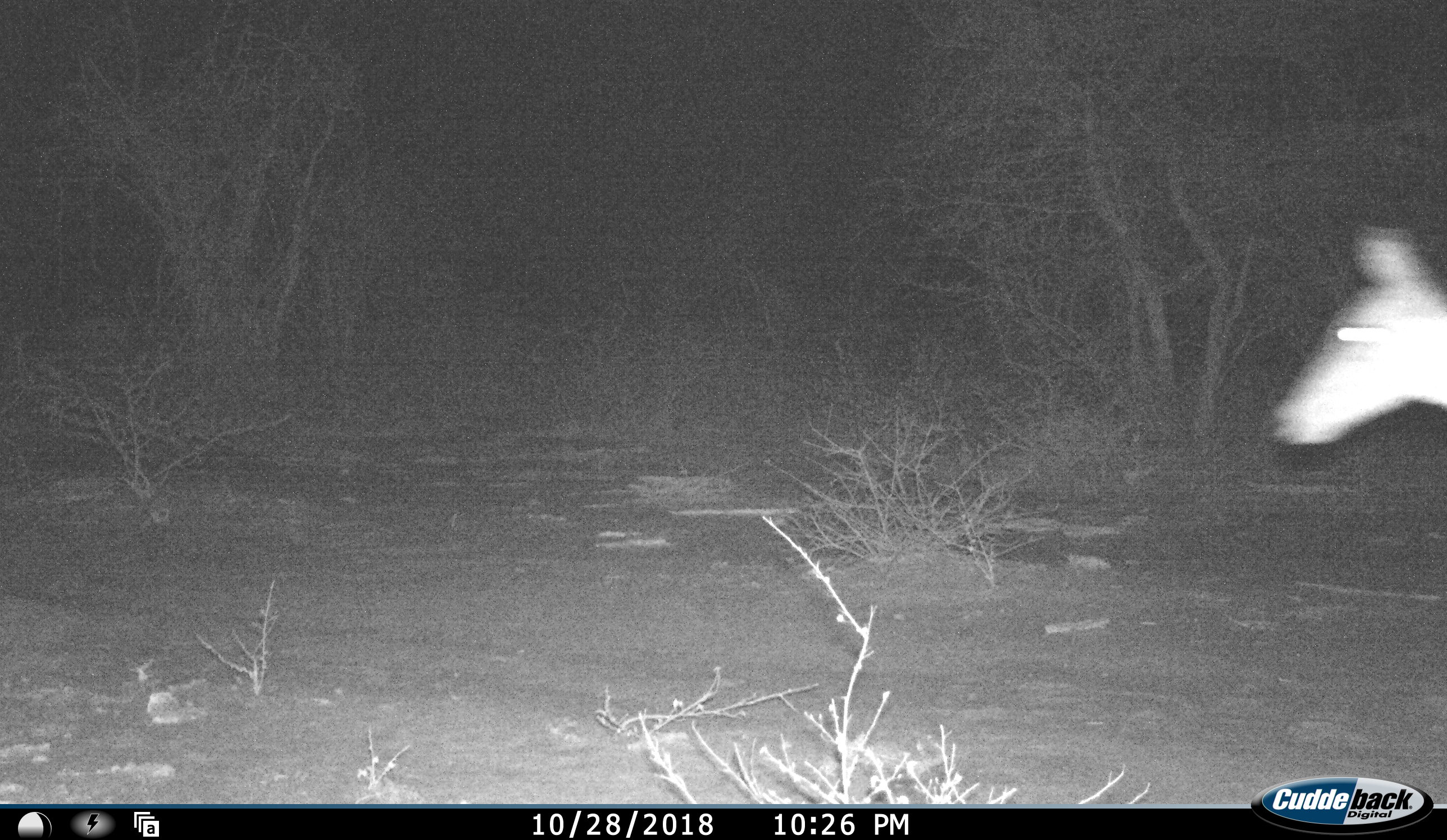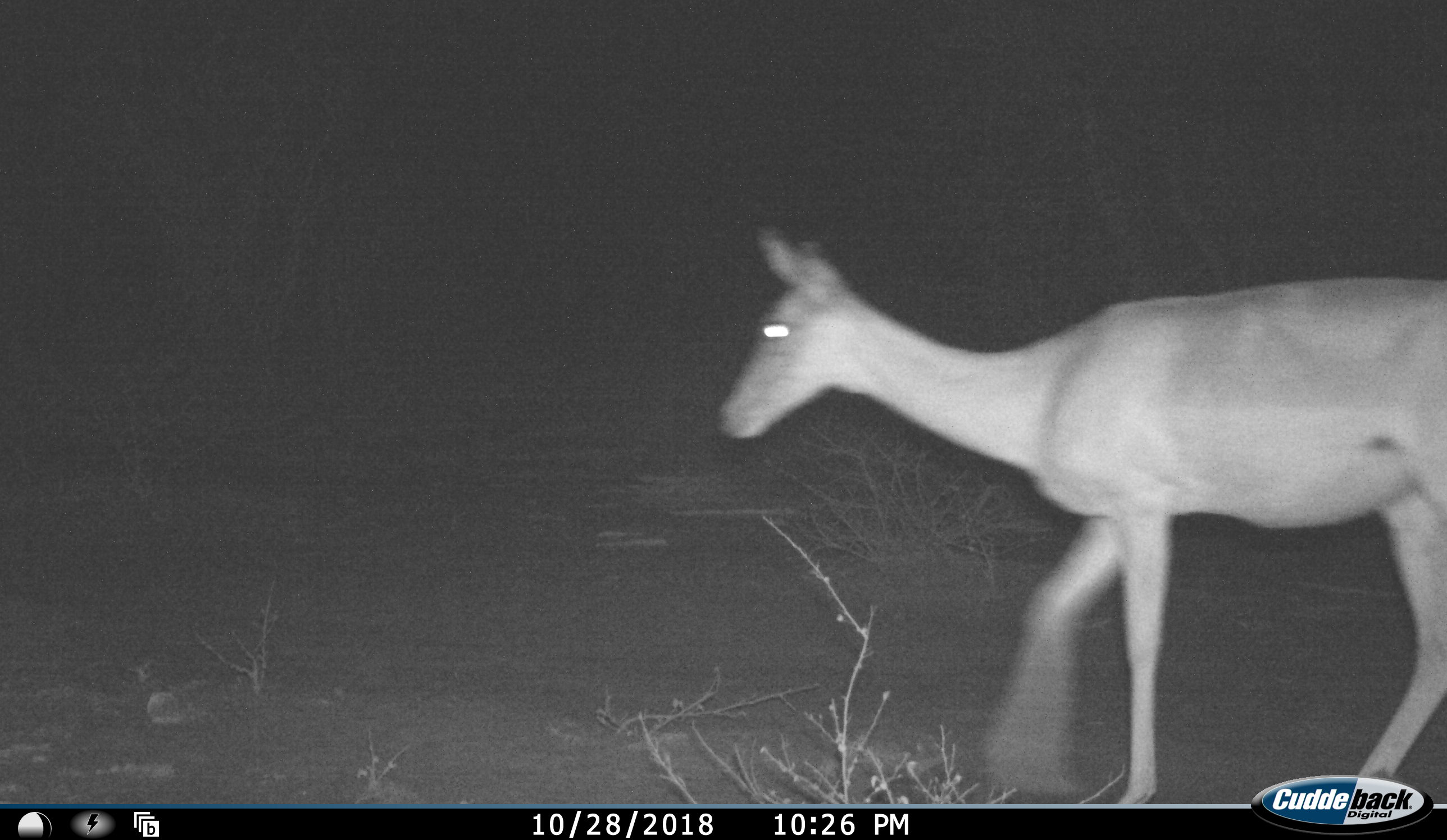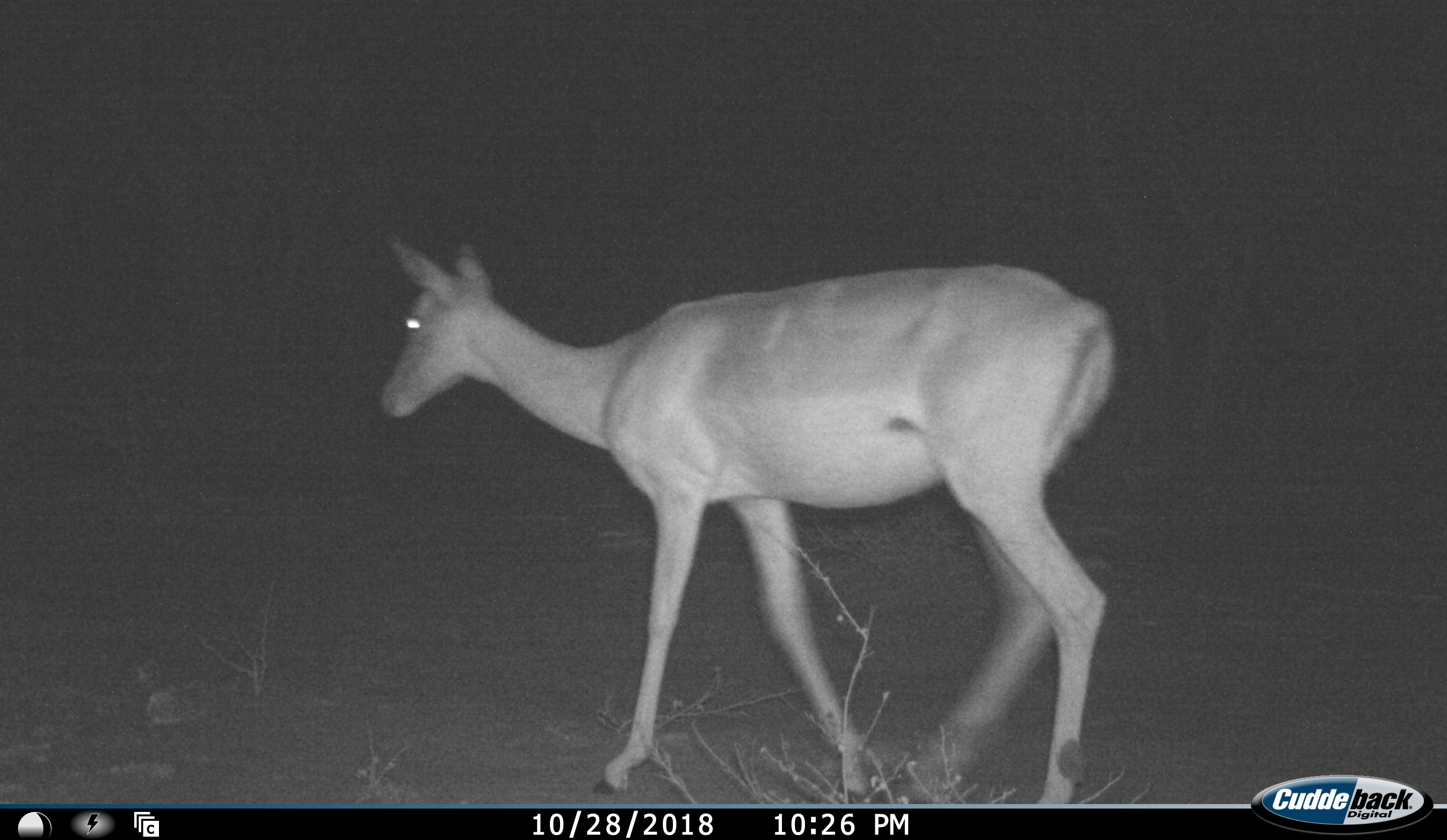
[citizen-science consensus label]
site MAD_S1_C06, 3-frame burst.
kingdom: Animalia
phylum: Chordata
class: Mammalia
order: Artiodactyla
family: Bovidae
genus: Aepyceros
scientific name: Aepyceros melampus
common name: impala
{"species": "impala (Aepyceros melampus)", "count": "1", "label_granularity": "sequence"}